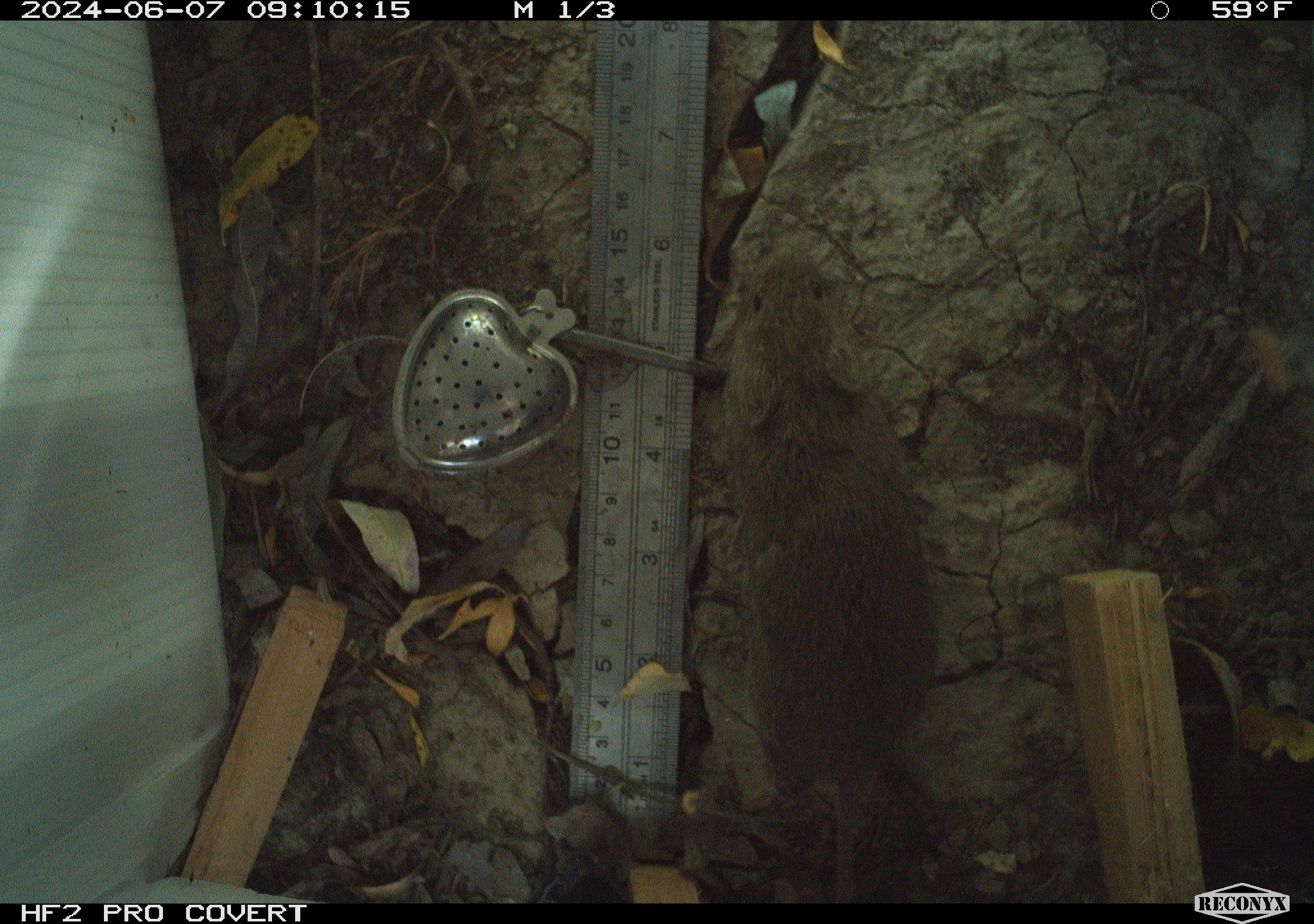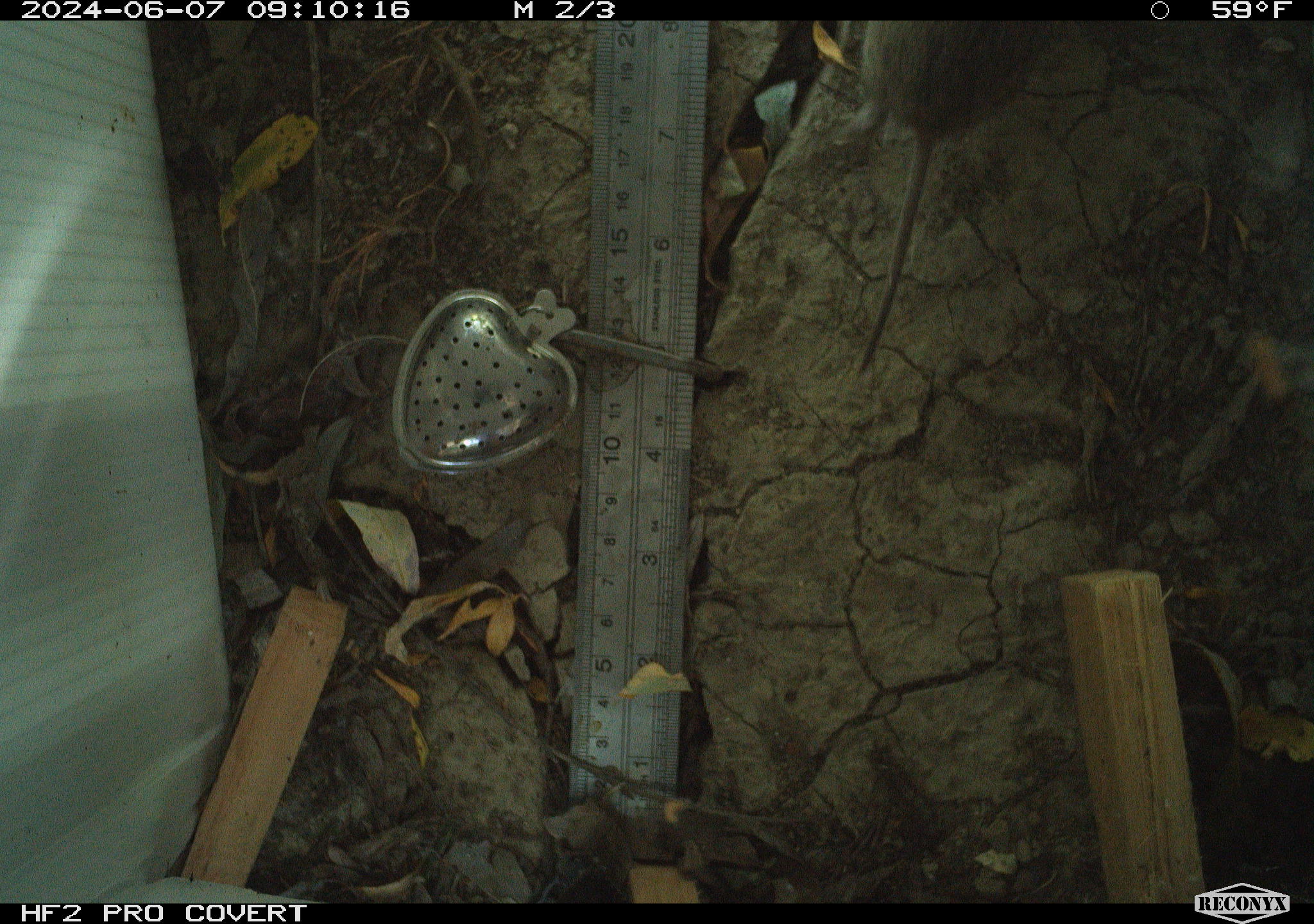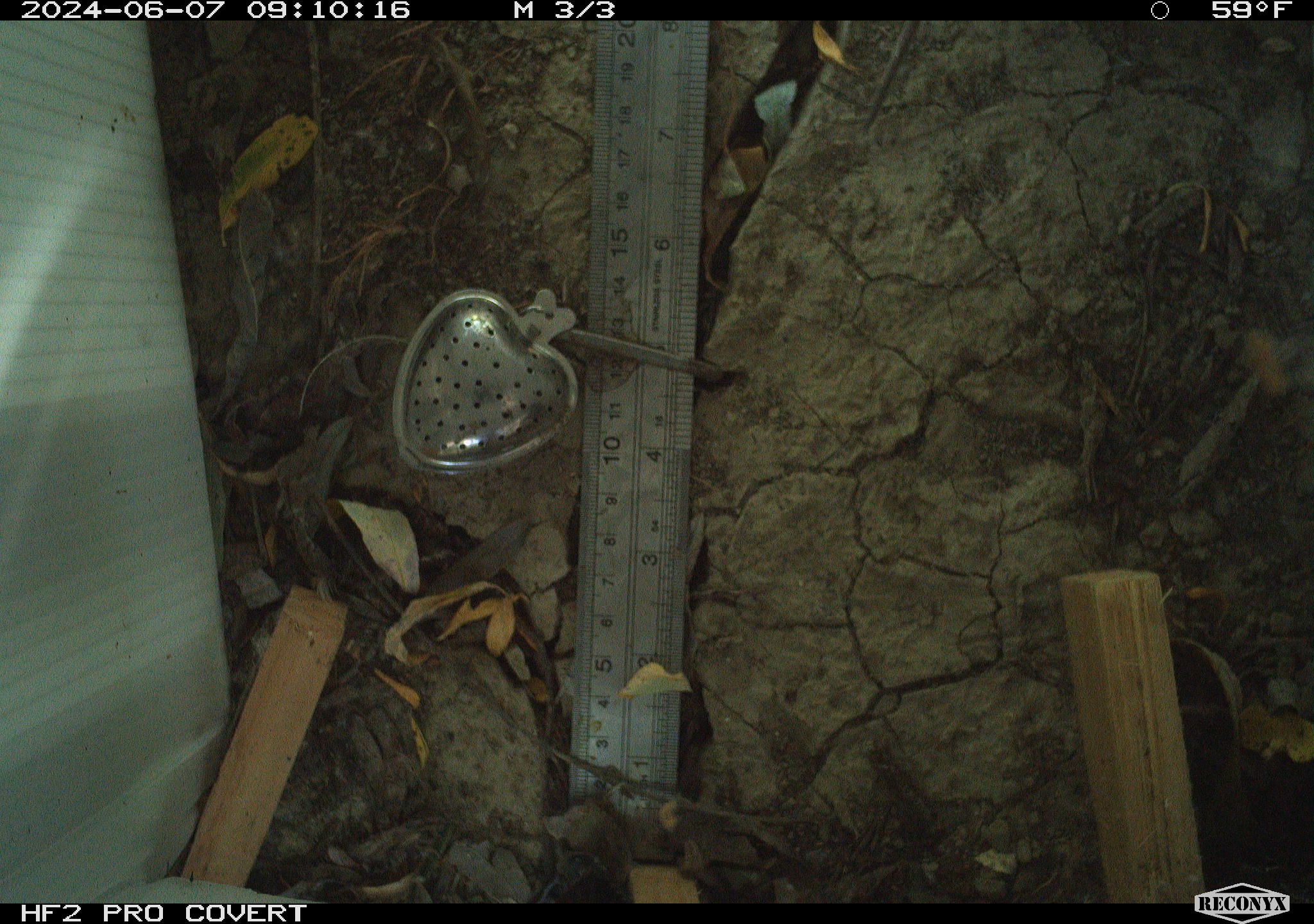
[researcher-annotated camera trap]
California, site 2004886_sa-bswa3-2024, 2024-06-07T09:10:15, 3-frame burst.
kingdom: Animalia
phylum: Chordata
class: Mammalia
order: Rodentia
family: Cricetidae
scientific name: Arvicolinae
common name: voles, lemmings, and muskrats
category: arvicolinae subfamily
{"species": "arvicolinae subfamily (voles, lemmings, and muskrats) (Arvicolinae)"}